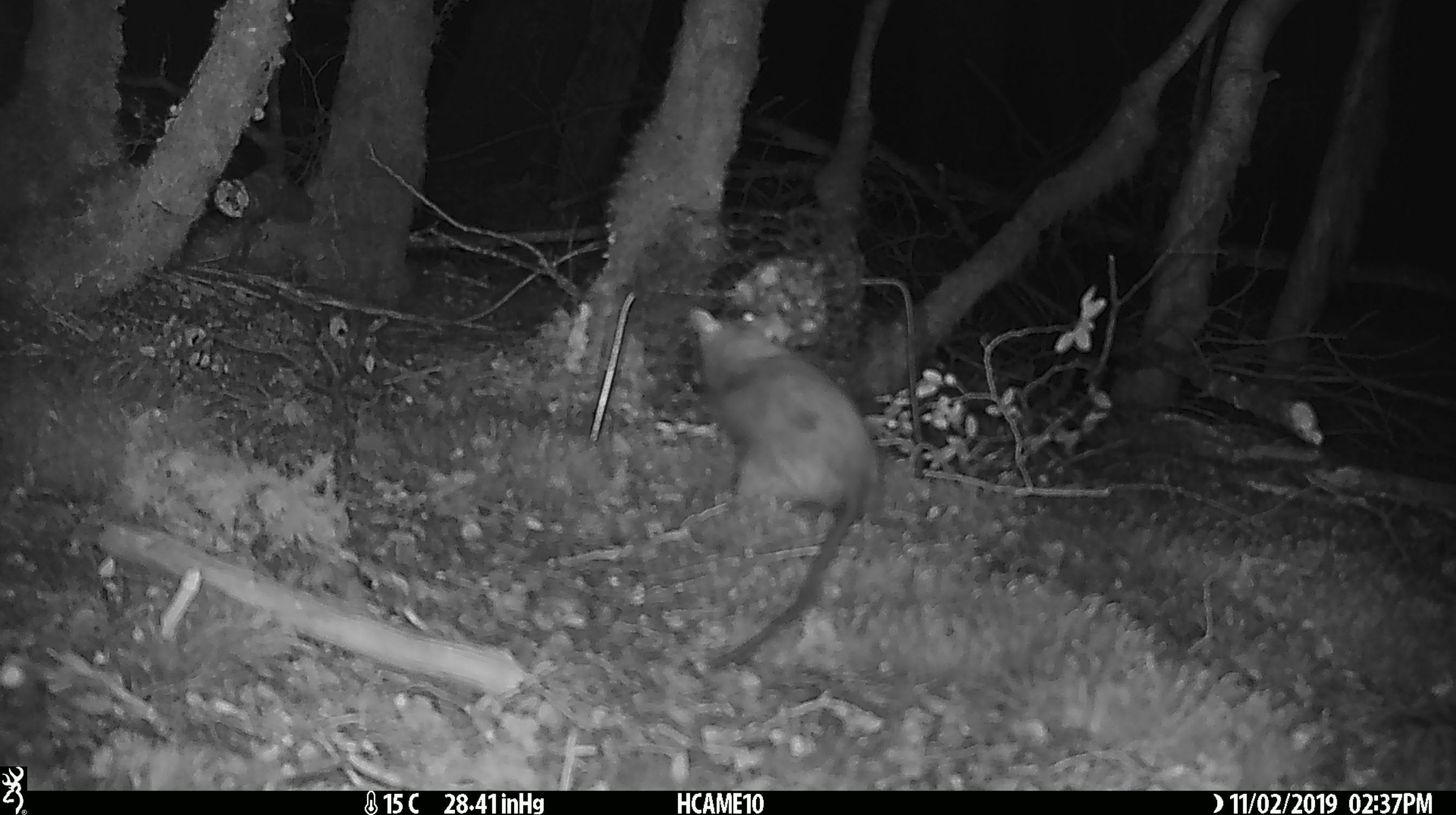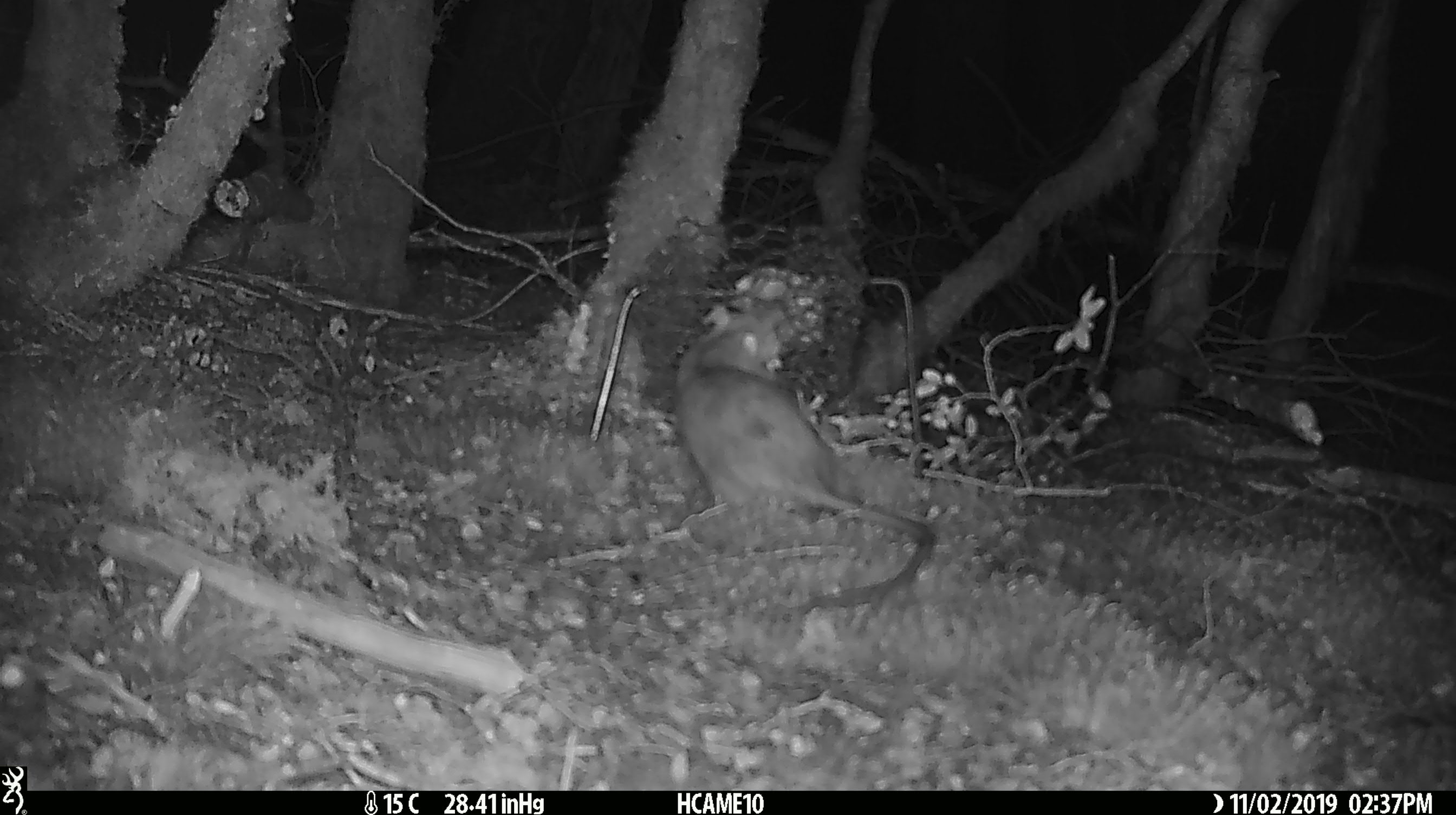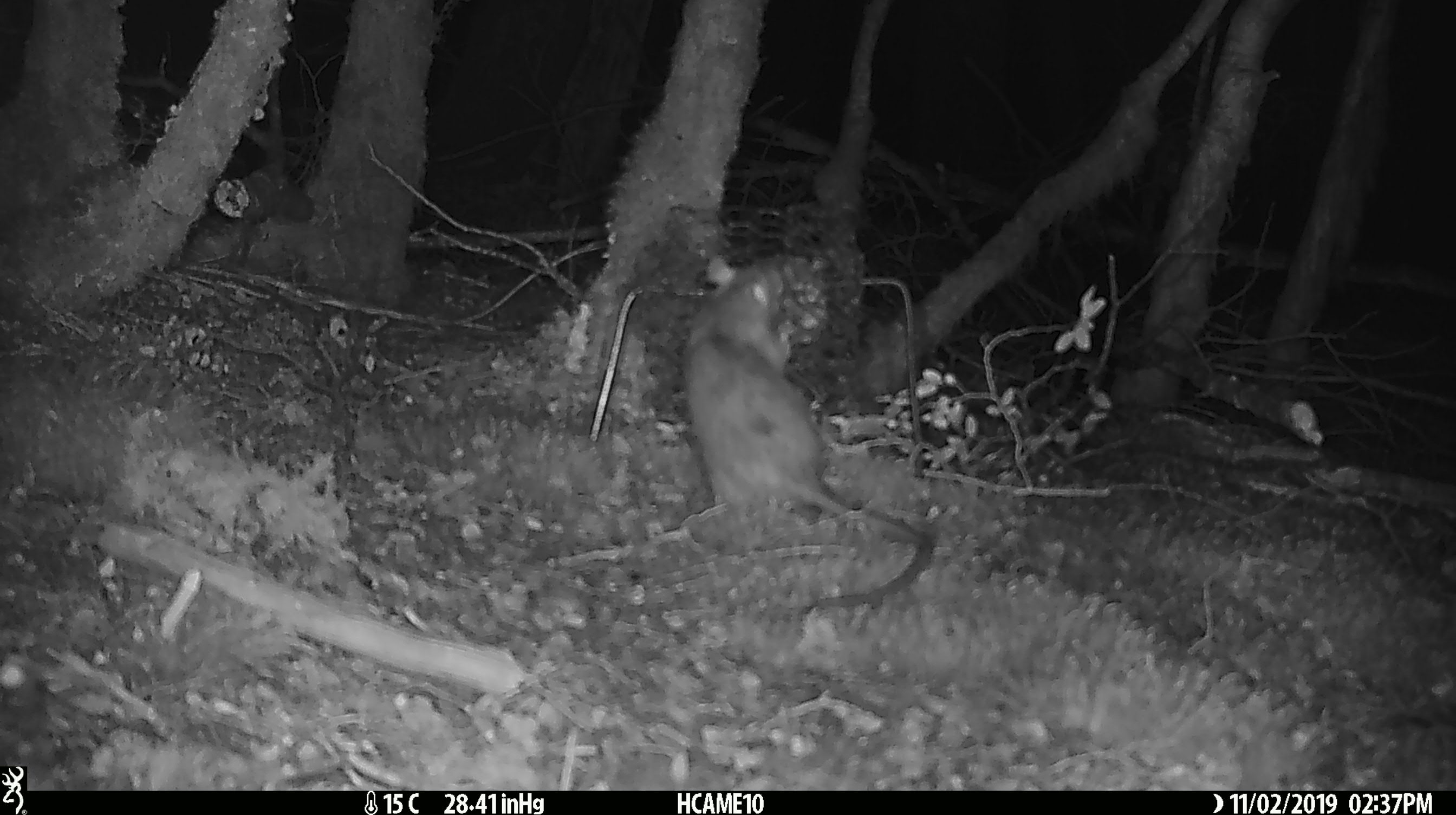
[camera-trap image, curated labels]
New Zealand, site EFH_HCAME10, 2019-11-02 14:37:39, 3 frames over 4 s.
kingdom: Animalia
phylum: Chordata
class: Mammalia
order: Rodentia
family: Muridae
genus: Rattus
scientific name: Rattus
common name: rat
Rat (Rattus).